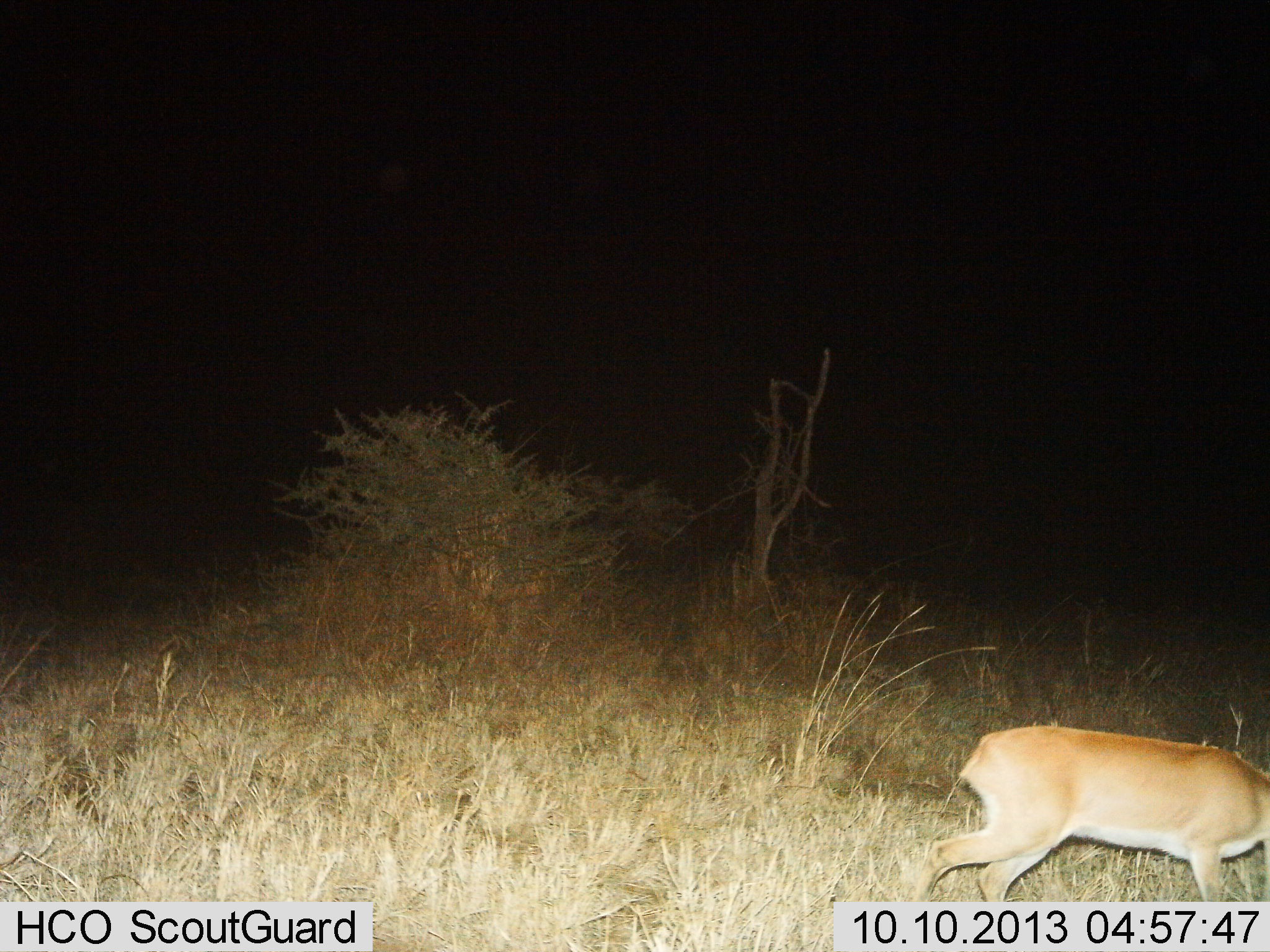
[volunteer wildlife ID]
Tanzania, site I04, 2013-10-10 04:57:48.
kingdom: Animalia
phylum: Chordata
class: Mammalia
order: Artiodactyla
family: Bovidae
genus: Redunca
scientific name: Redunca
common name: reedbuck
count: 1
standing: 10%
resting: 0%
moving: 90%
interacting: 0%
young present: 0%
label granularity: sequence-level